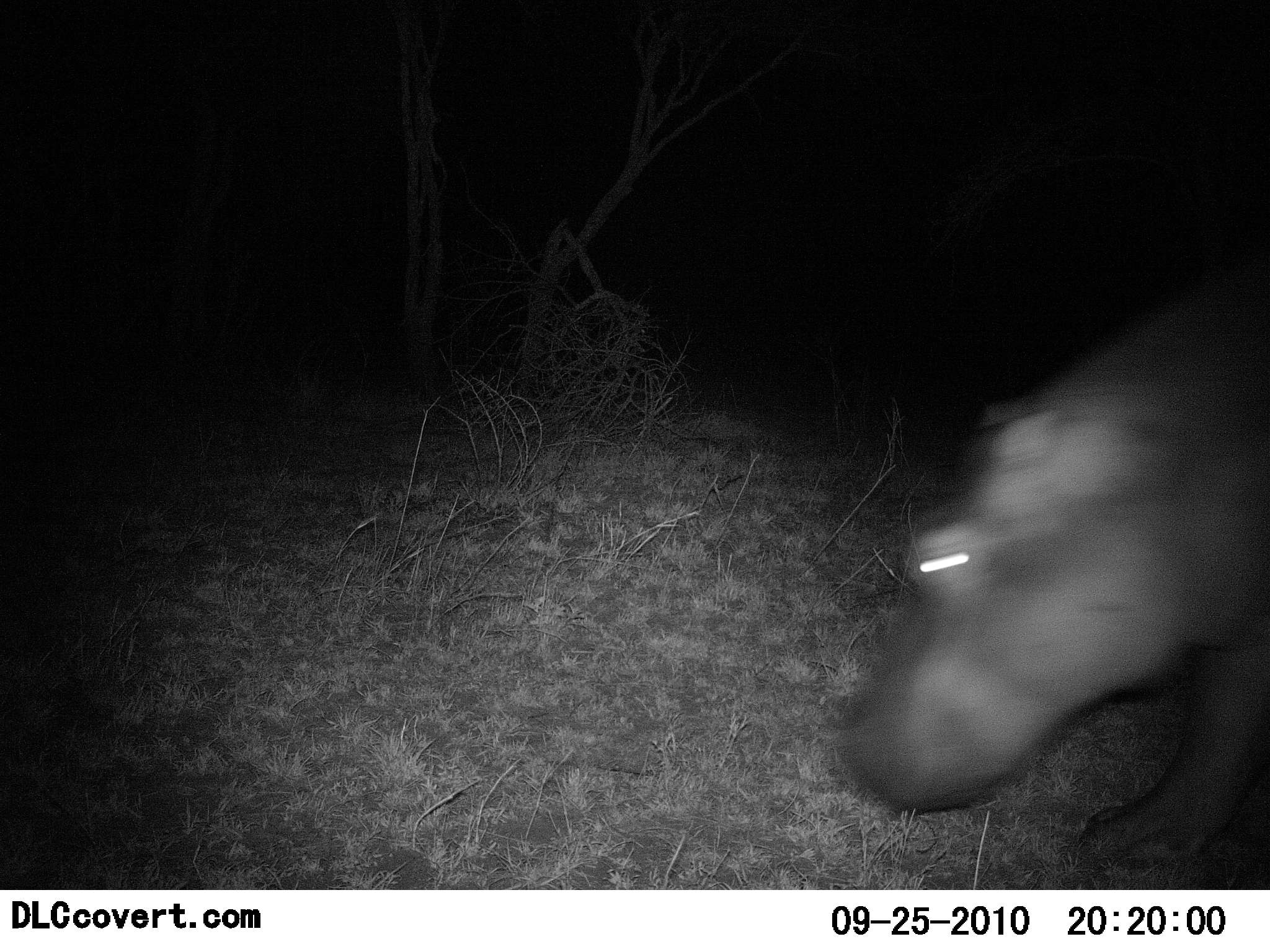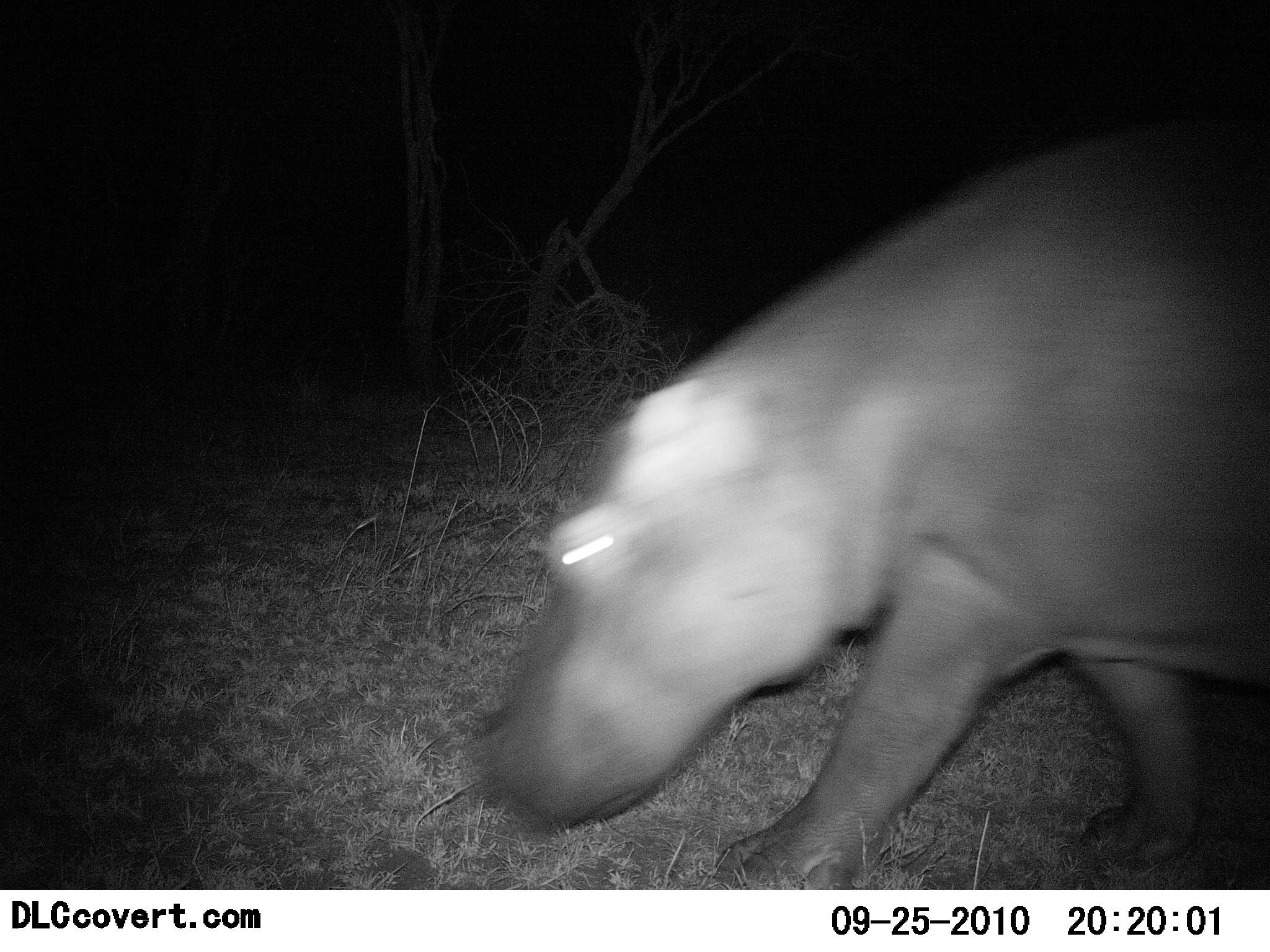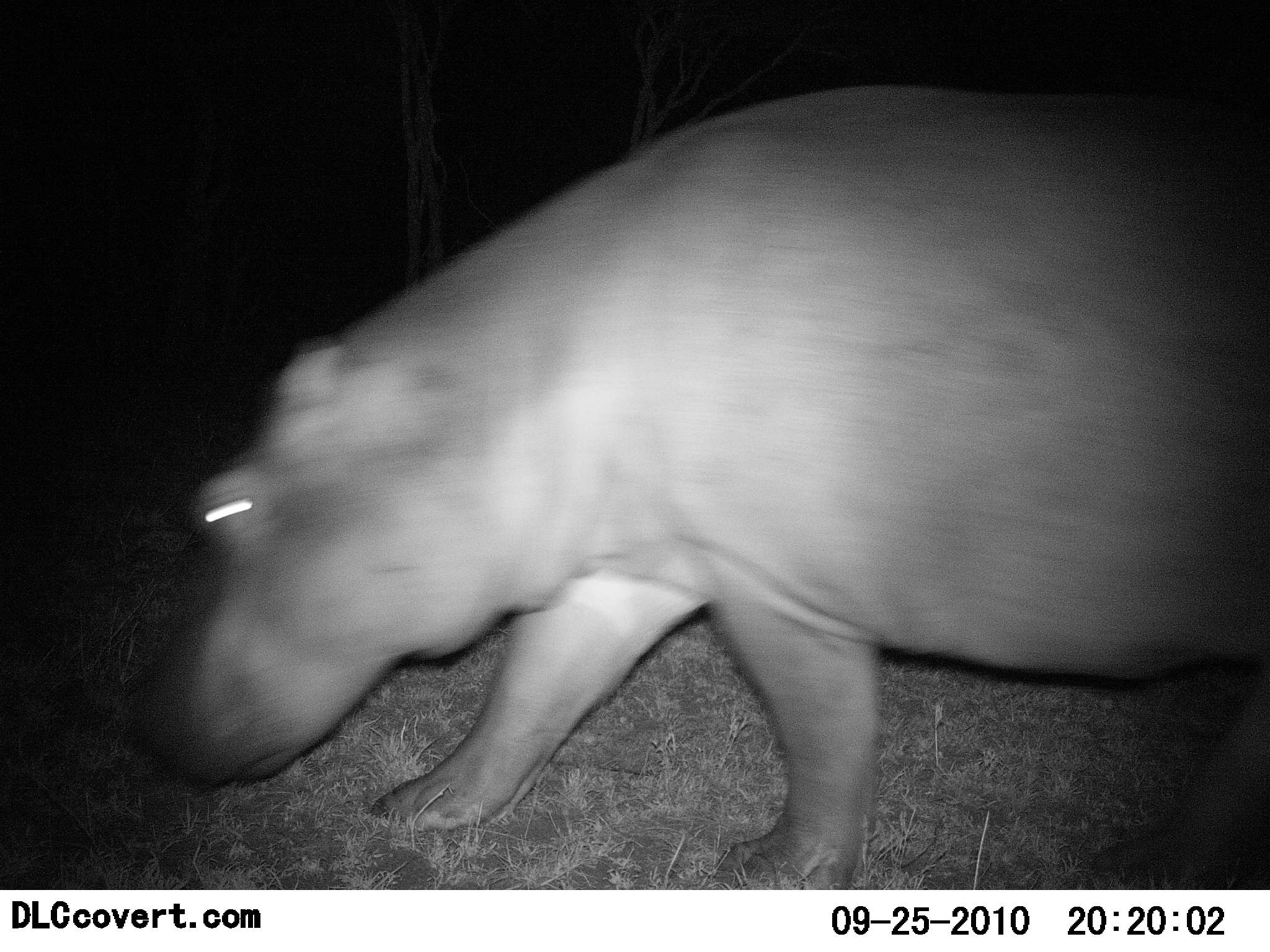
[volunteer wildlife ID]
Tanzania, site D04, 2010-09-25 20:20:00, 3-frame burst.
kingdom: Animalia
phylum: Chordata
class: Mammalia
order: Artiodactyla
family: Hippopotamidae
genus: Hippopotamus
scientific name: Hippopotamus amphibius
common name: hippopotamus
Hippopotamus (Hippopotamus amphibius), count 1. Behavior (volunteer vote fractions): standing 5%, resting 0%, moving 100%, interacting 0%. Young present (vote fraction): 0%. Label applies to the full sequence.